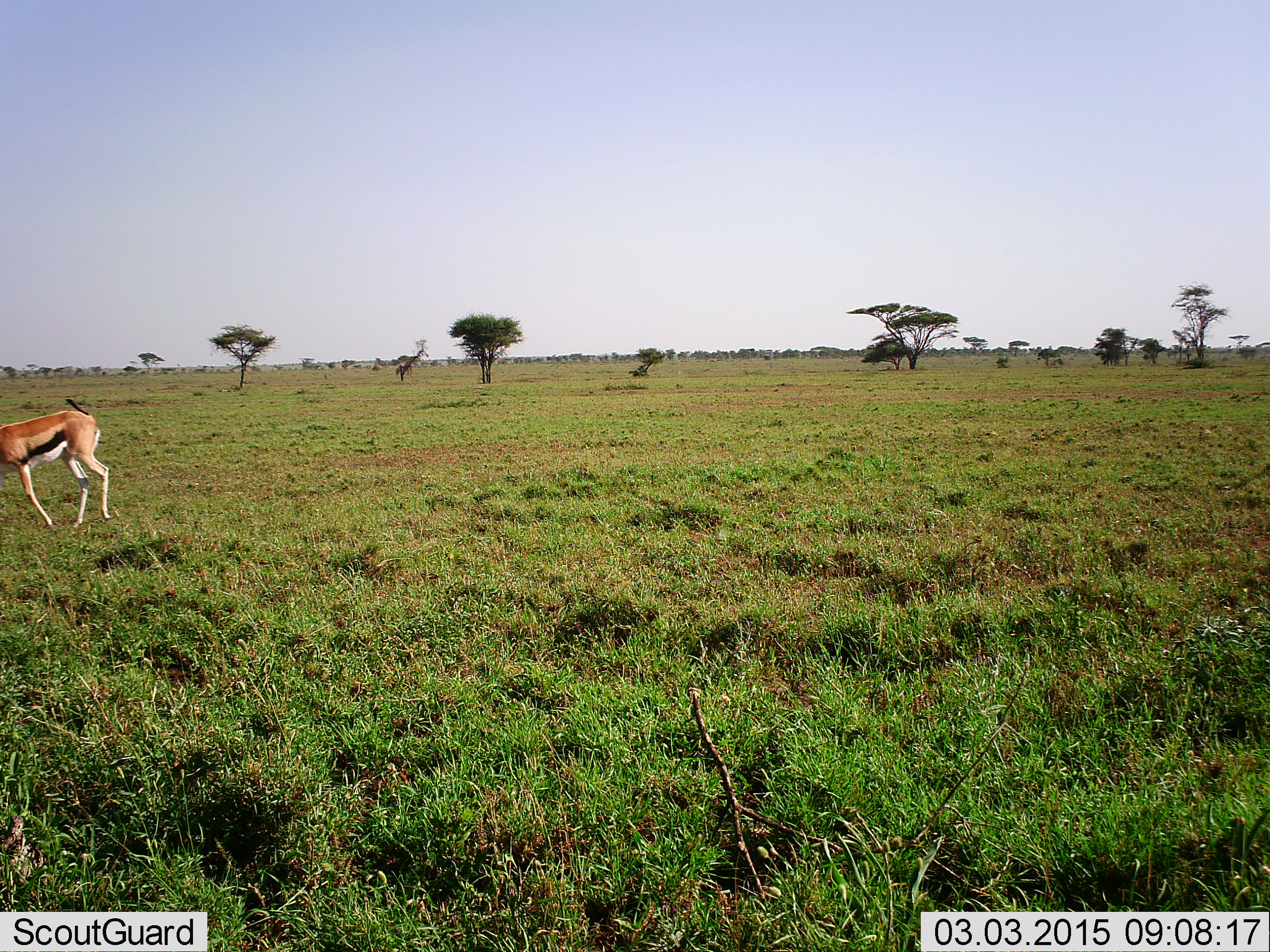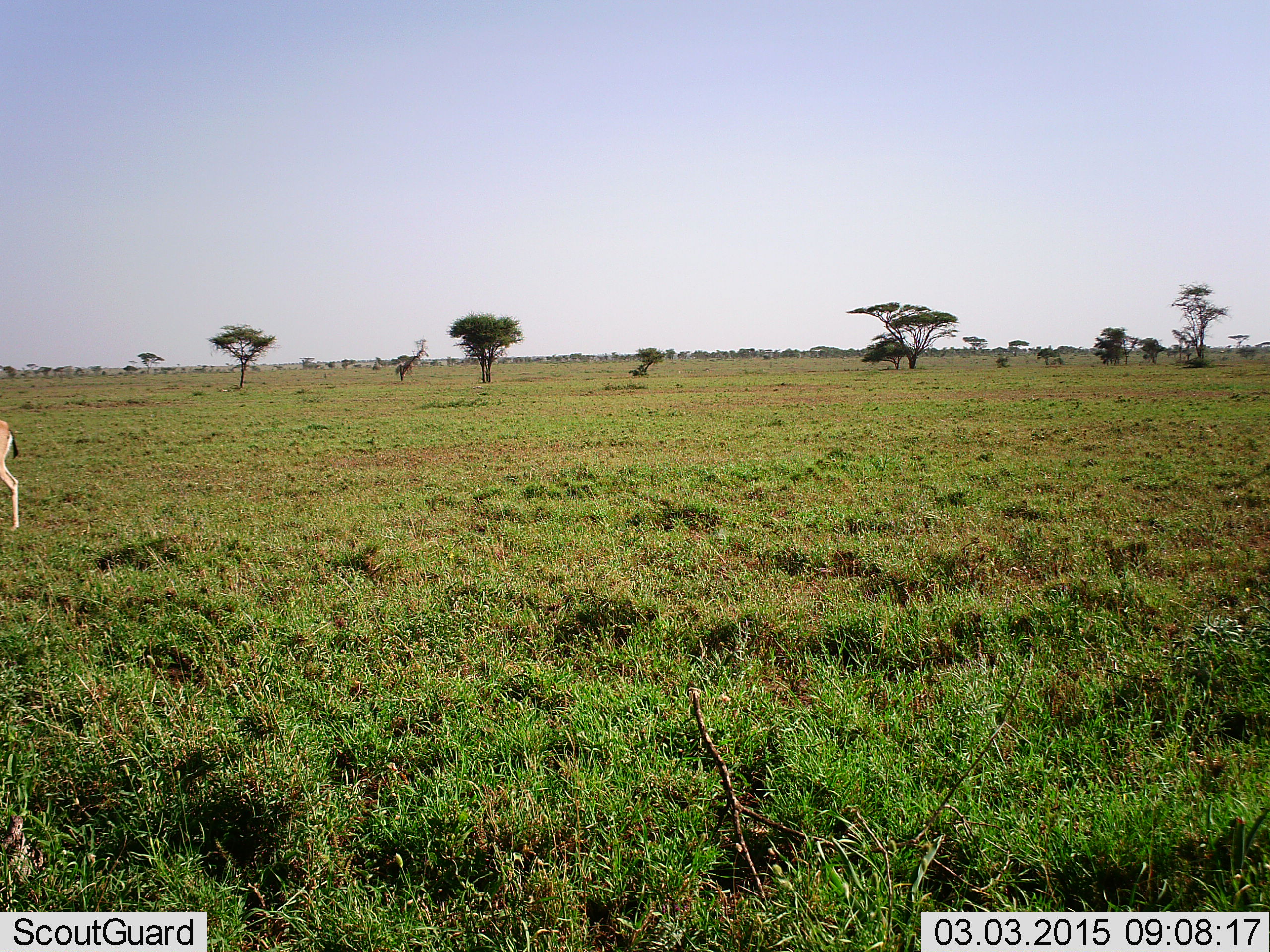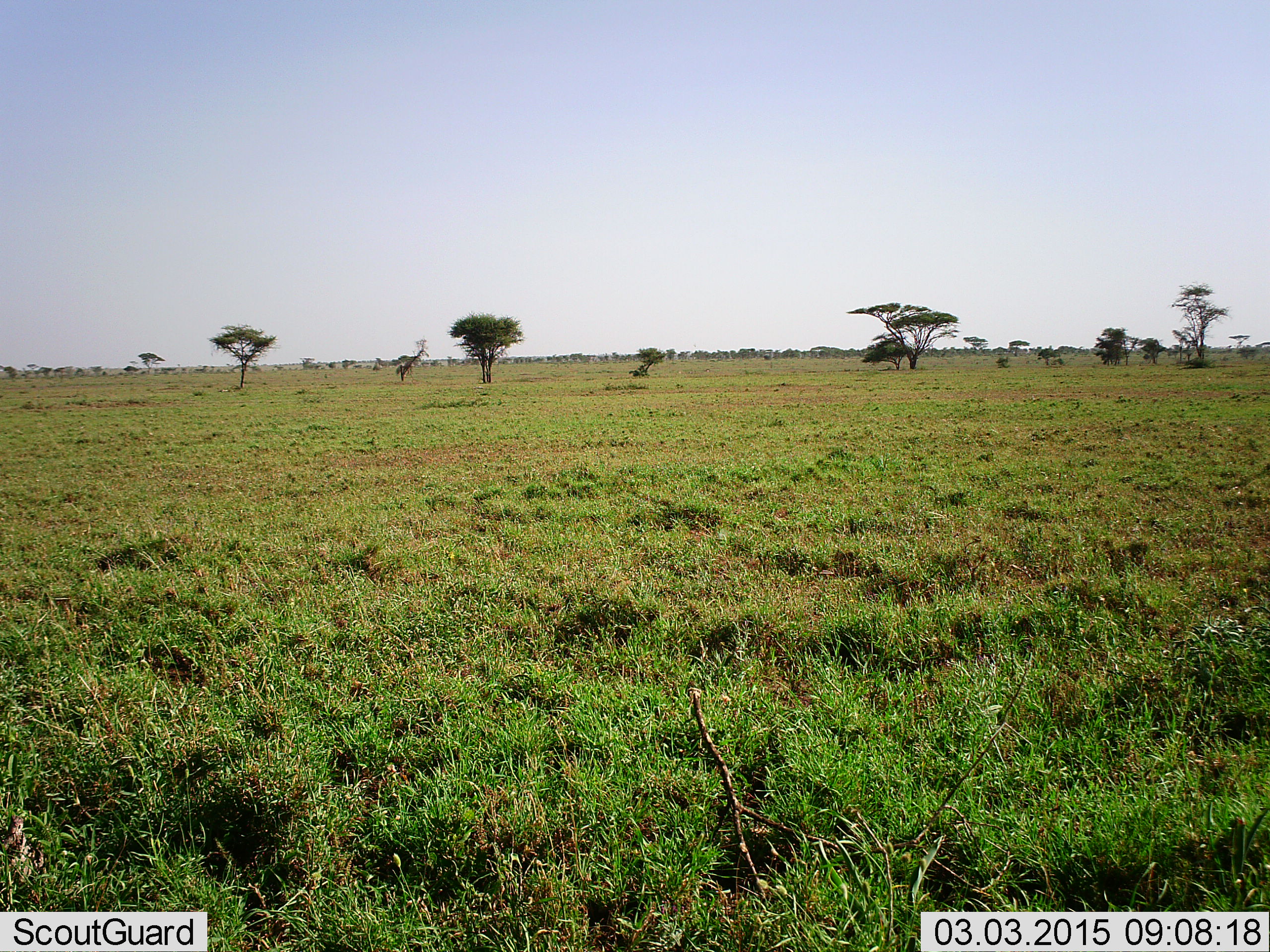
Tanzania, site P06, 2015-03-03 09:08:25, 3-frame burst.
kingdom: Animalia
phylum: Chordata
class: Mammalia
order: Artiodactyla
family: Bovidae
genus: Eudorcas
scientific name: Eudorcas thomsonii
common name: thomson's gazelle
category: gazellethomsons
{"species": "gazellethomsons (thomson's gazelle) (Eudorcas thomsonii)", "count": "1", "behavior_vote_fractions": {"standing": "20%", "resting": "0%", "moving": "90%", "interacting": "0%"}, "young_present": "0%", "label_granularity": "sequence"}